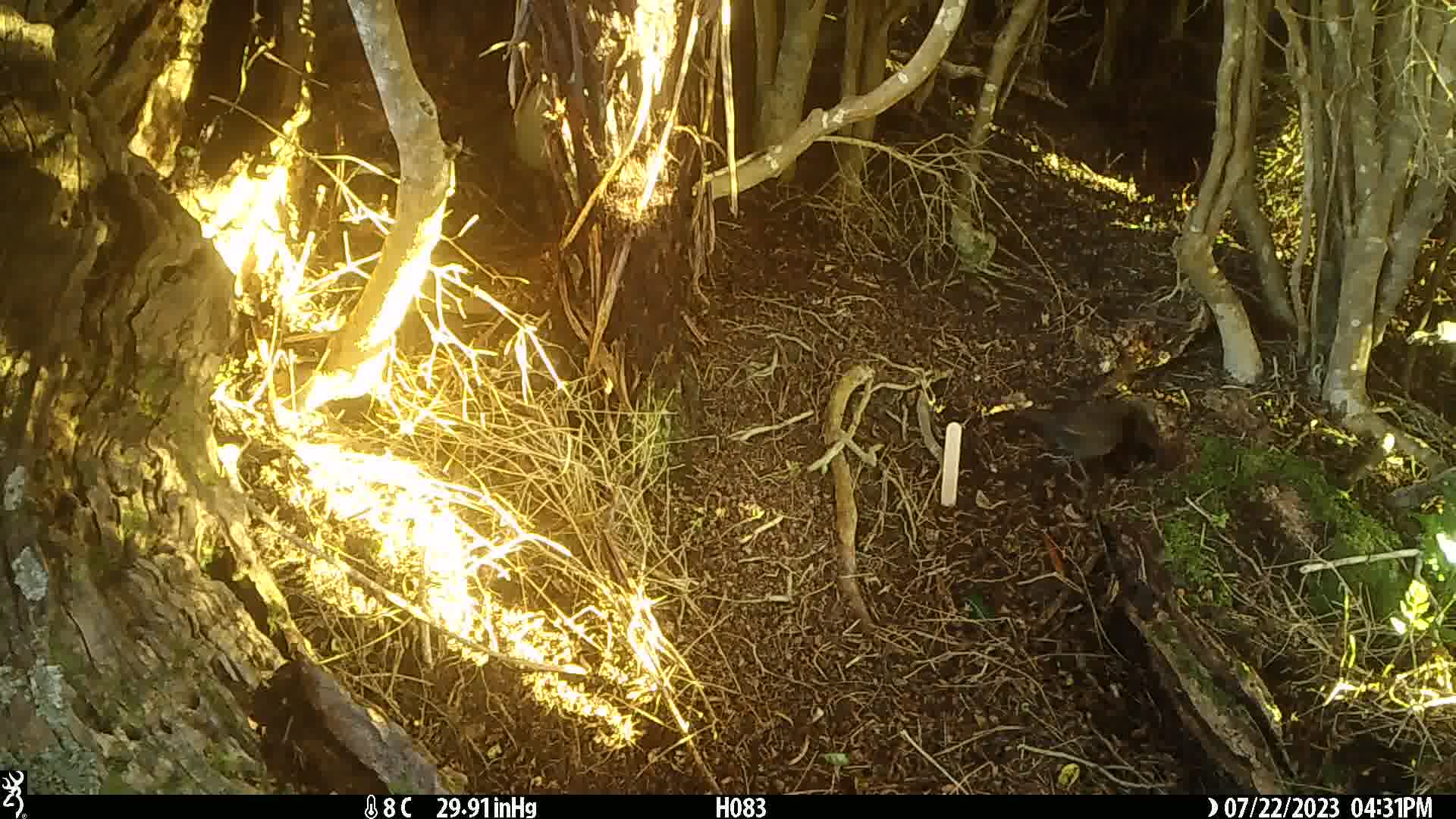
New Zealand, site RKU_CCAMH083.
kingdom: Animalia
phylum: Chordata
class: Aves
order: Passeriformes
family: Turdidae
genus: Turdus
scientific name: Turdus merula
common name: eurasian blackbird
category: blackbird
Blackbird (eurasian blackbird) (Turdus merula).